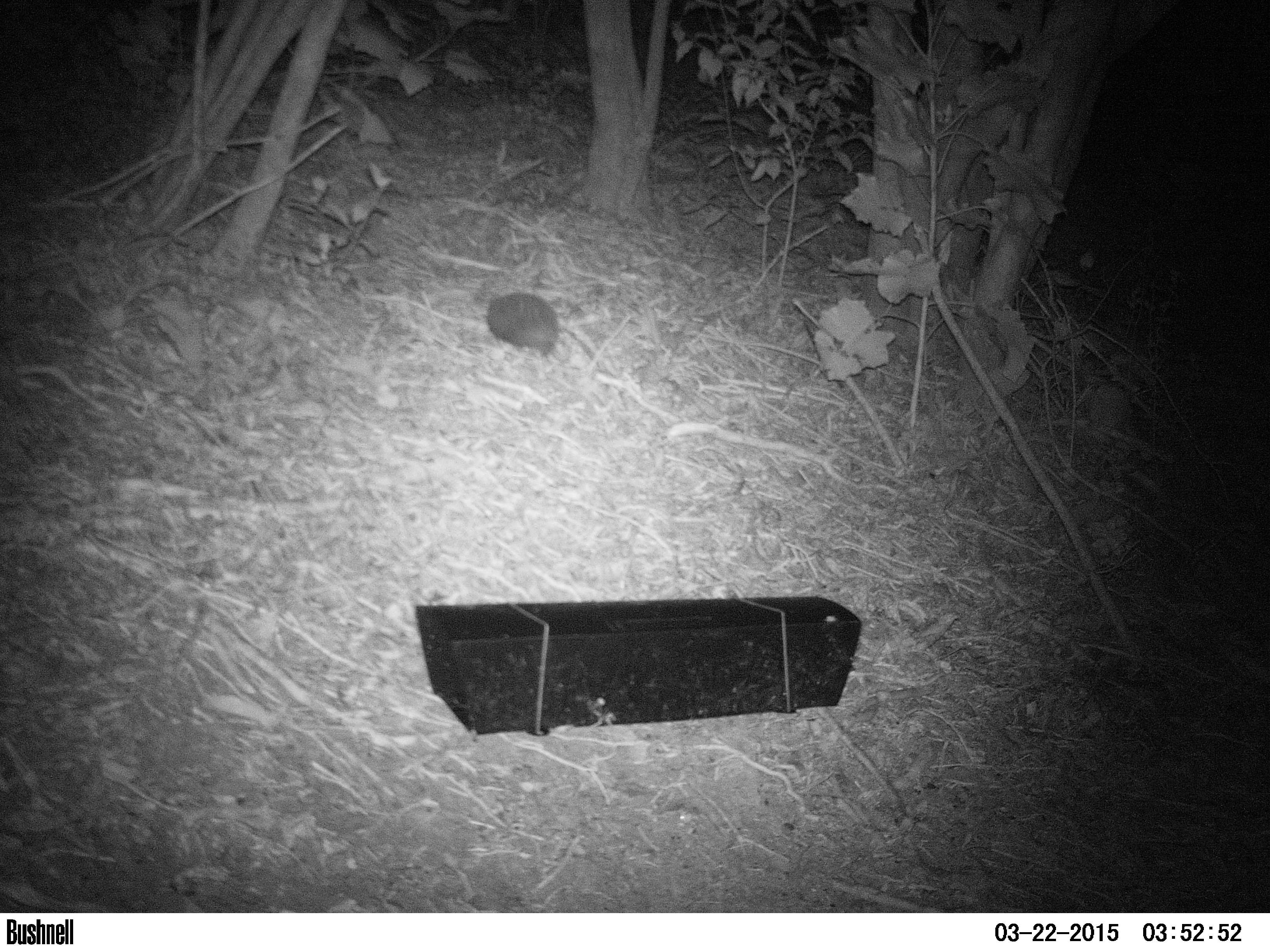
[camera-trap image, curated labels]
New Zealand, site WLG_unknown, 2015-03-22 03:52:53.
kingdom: Animalia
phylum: Chordata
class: Mammalia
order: Eulipotyphla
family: Erinaceidae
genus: Erinaceus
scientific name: Erinaceus europaeus europaeus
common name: european hedgehog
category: hedgehog